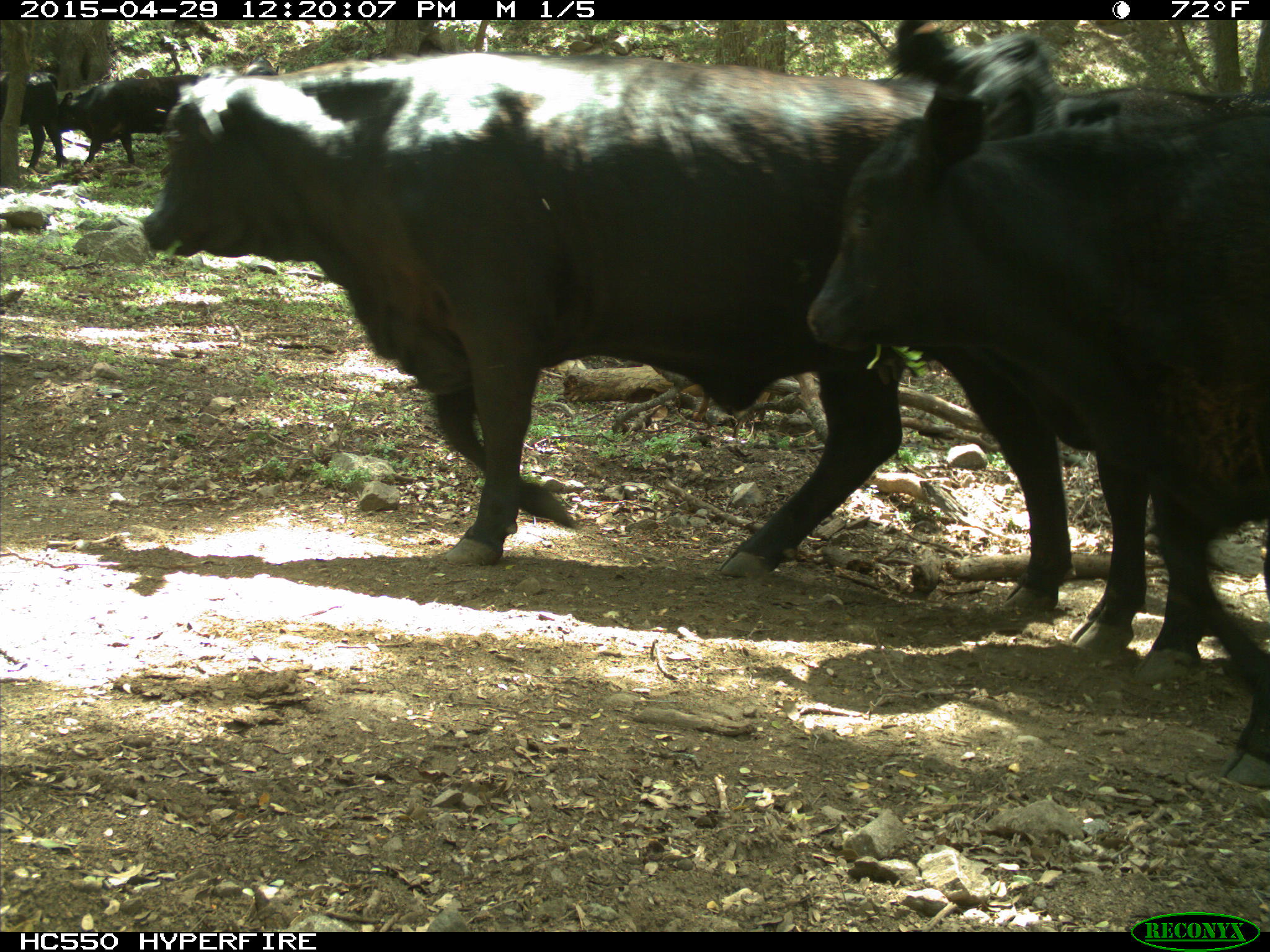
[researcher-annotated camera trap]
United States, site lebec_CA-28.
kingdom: Animalia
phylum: Chordata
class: Mammalia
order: Artiodactyla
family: Bovidae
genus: Bos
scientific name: Bos taurus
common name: domestic cow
Bos taurus (domestic cow).